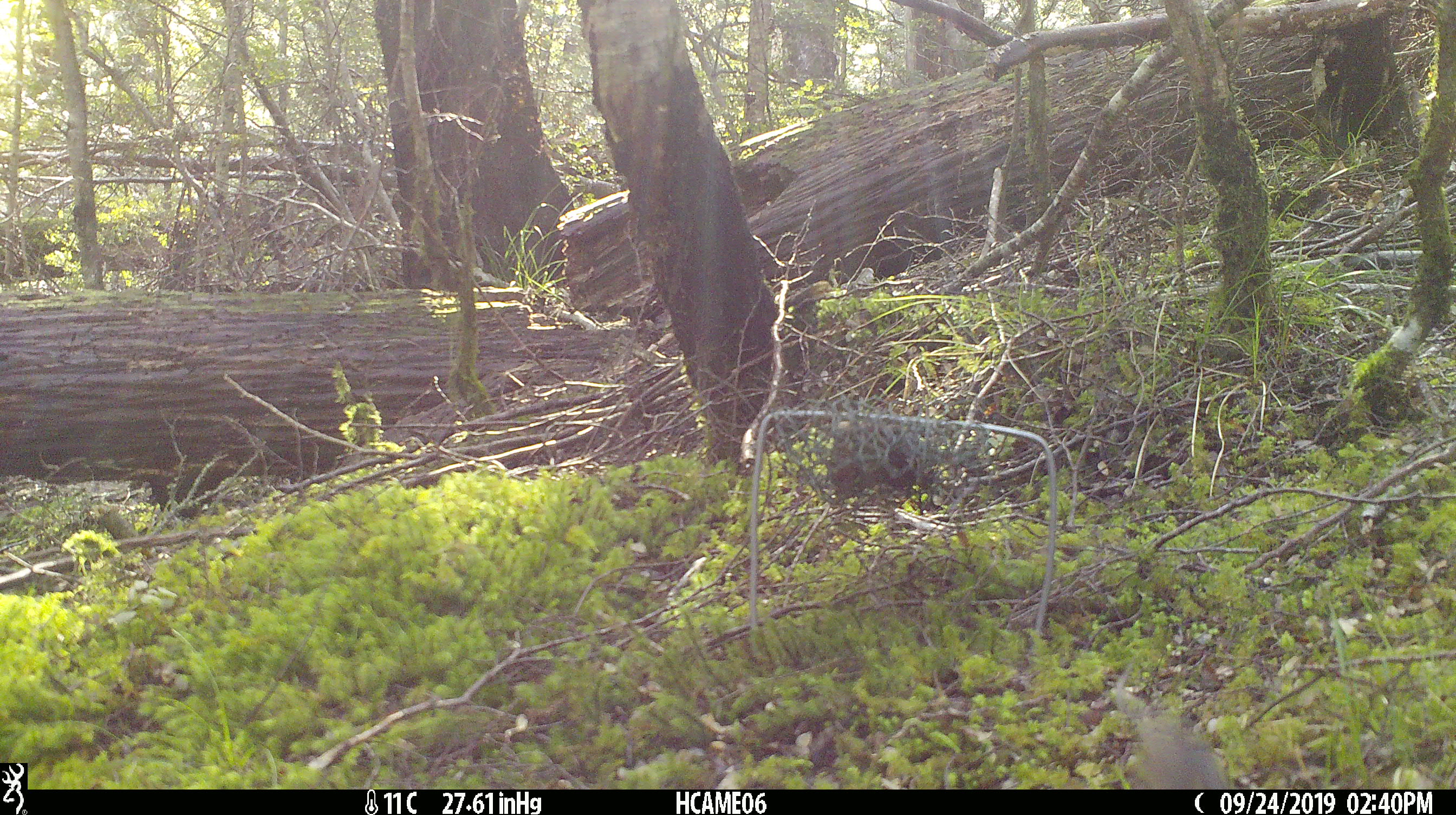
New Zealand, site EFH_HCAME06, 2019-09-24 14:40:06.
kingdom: Animalia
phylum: Chordata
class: Mammalia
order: Rodentia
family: Muridae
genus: Mus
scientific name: Mus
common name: mouse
Mouse (Mus).